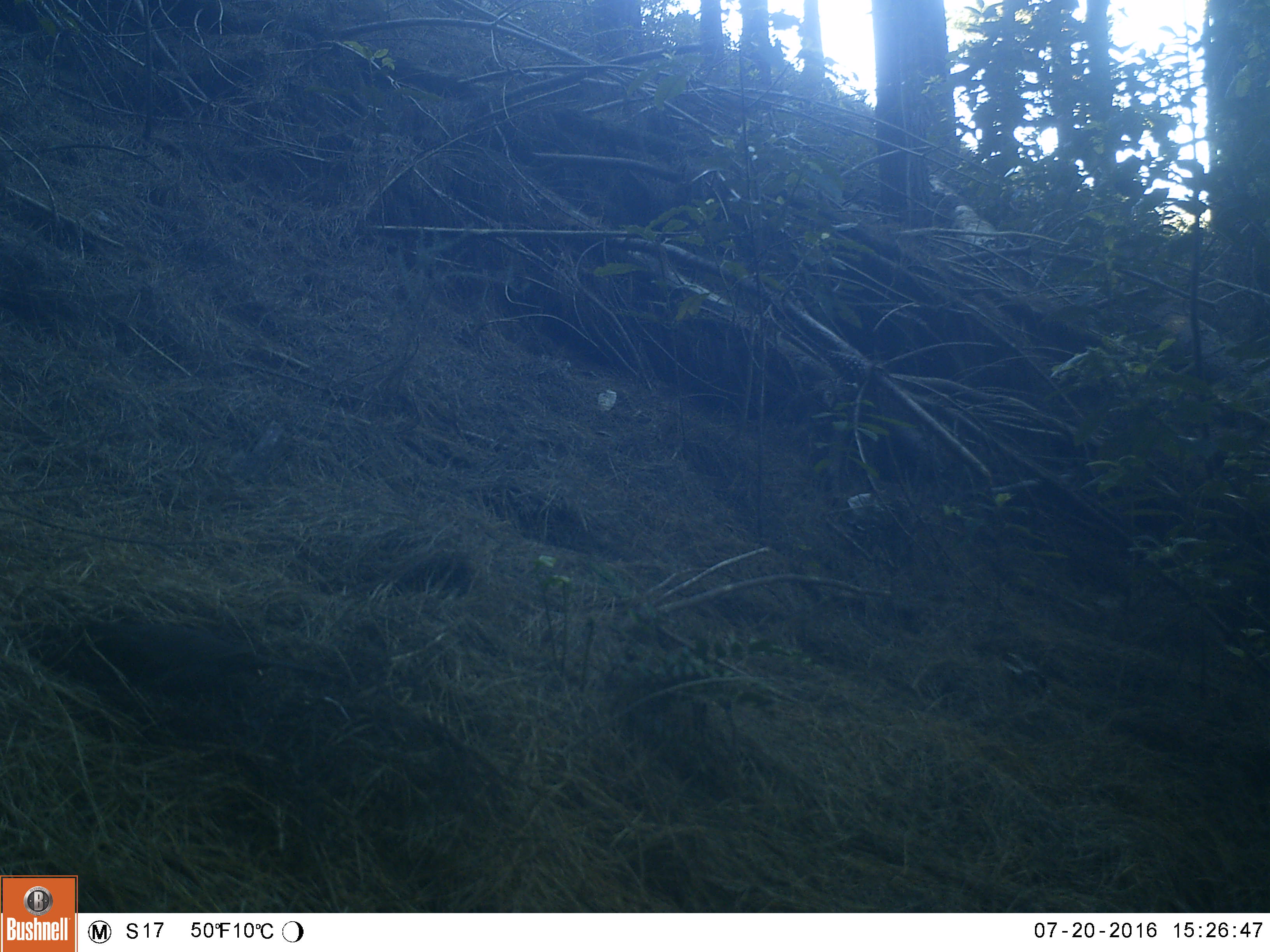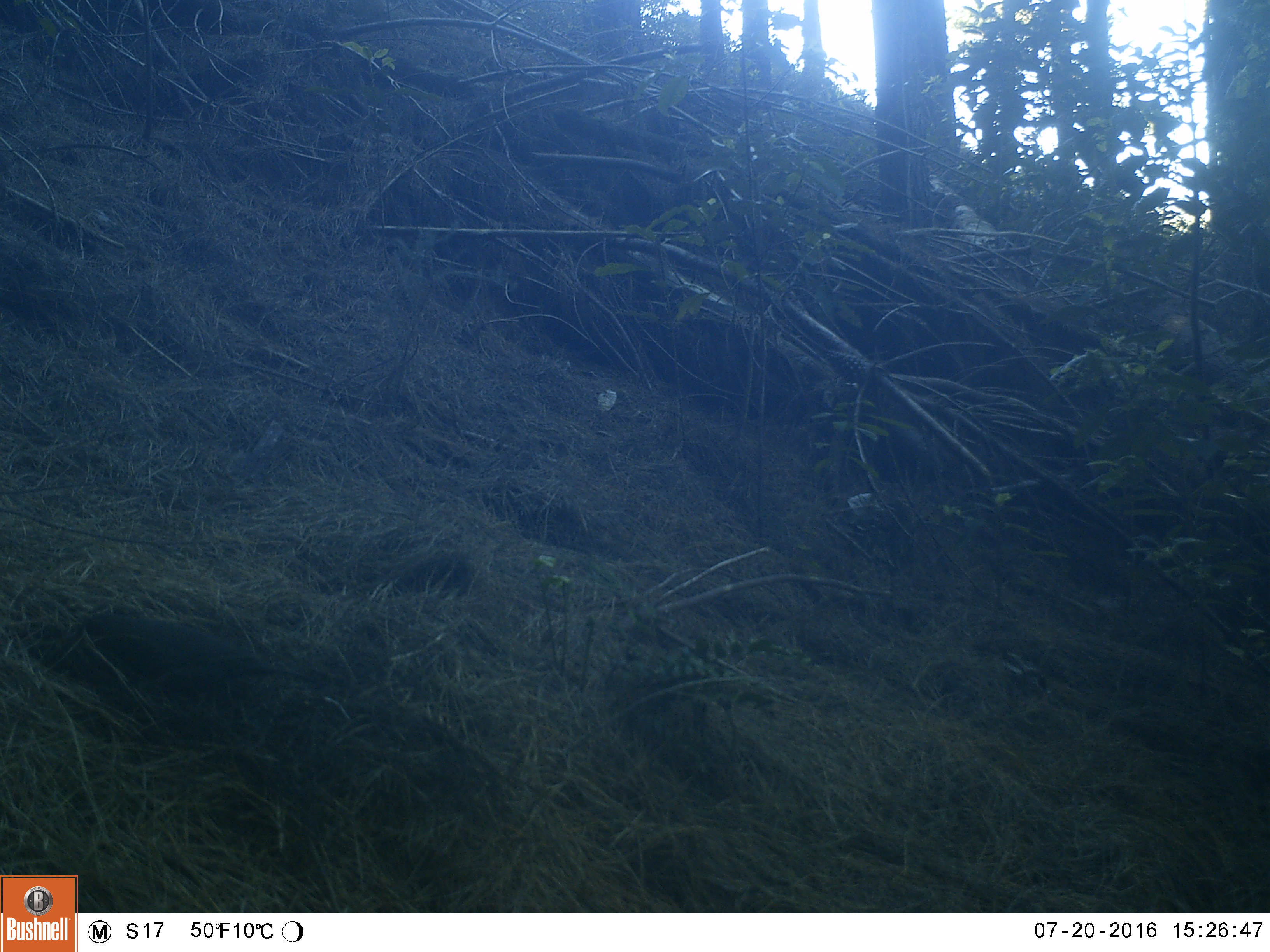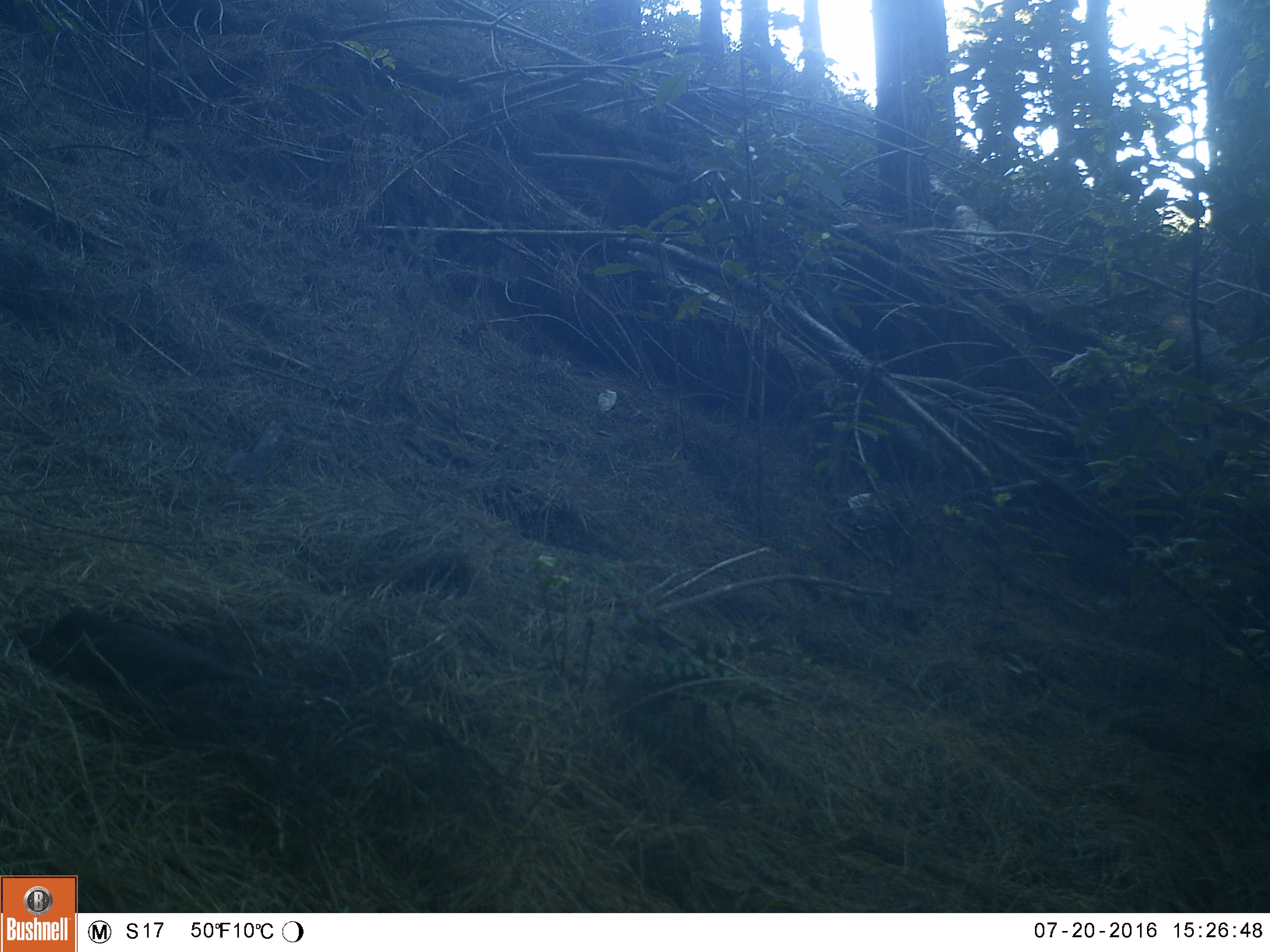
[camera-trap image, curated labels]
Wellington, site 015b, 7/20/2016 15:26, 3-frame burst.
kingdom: Animalia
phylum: Chordata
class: Aves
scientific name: Aves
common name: bird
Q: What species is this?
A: Bird (Aves).